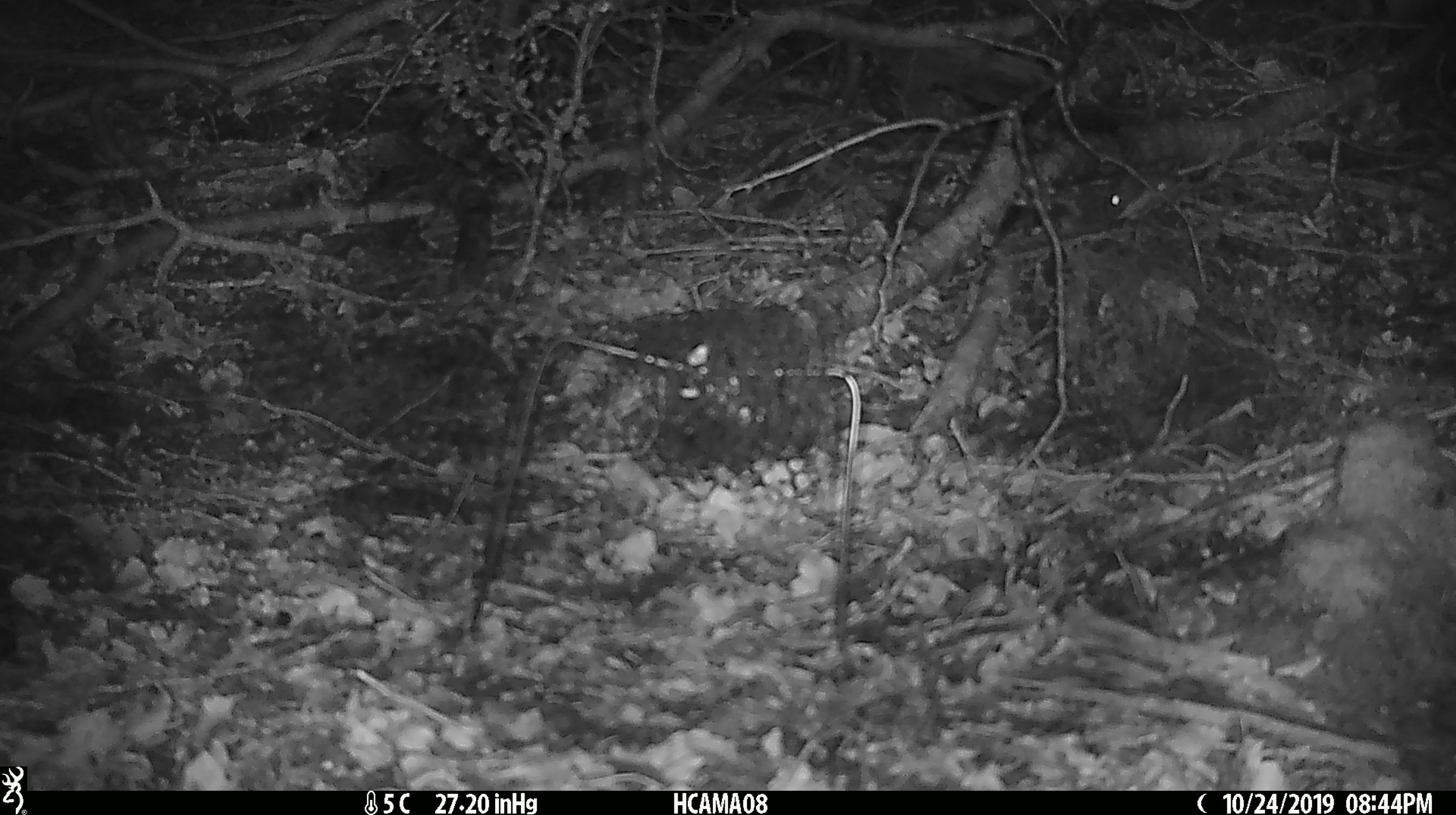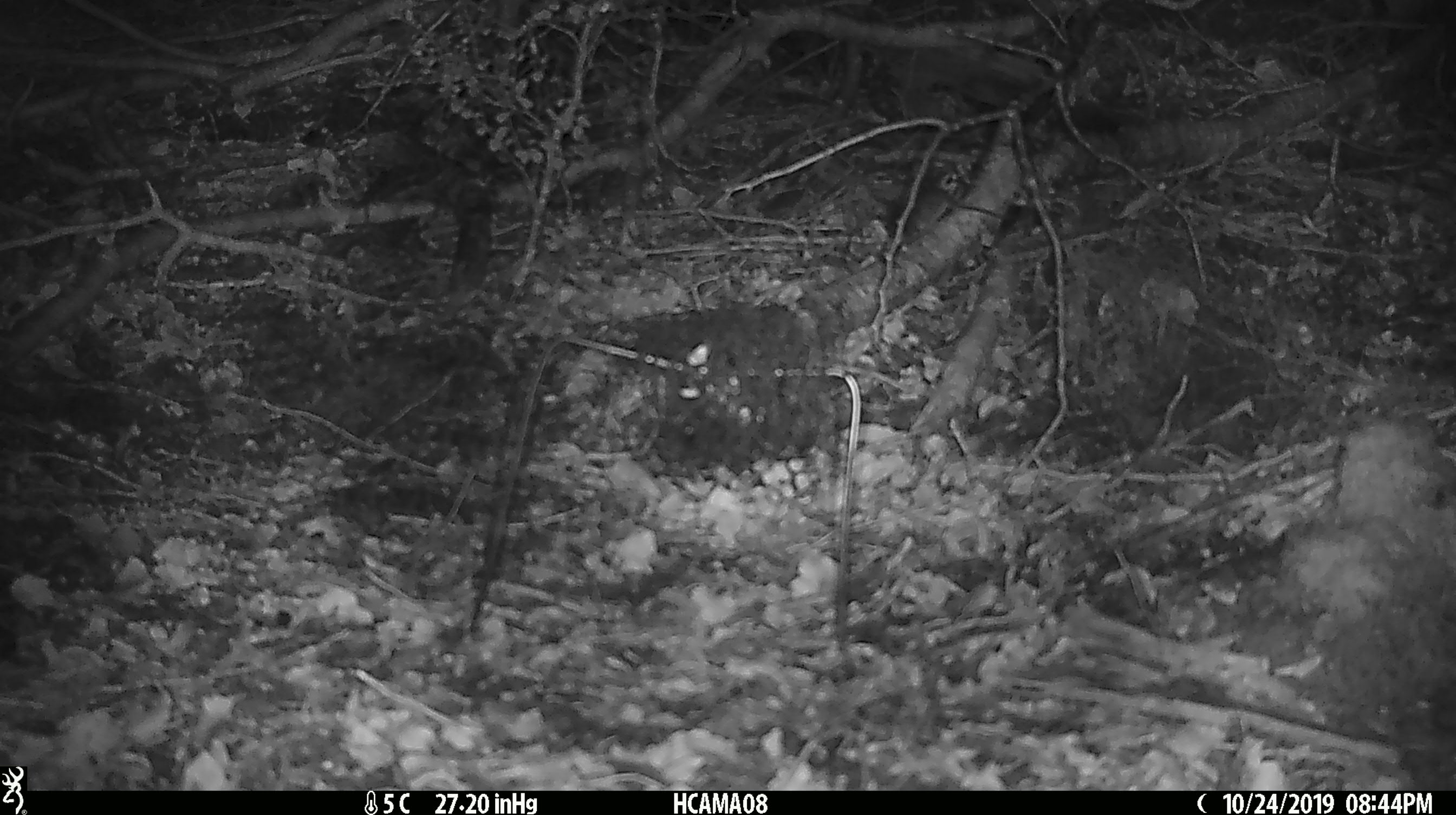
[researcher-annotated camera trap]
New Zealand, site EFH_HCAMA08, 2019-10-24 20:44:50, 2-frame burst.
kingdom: Animalia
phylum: Chordata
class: Mammalia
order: Rodentia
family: Muridae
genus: Mus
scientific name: Mus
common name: mouse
Mouse (Mus).